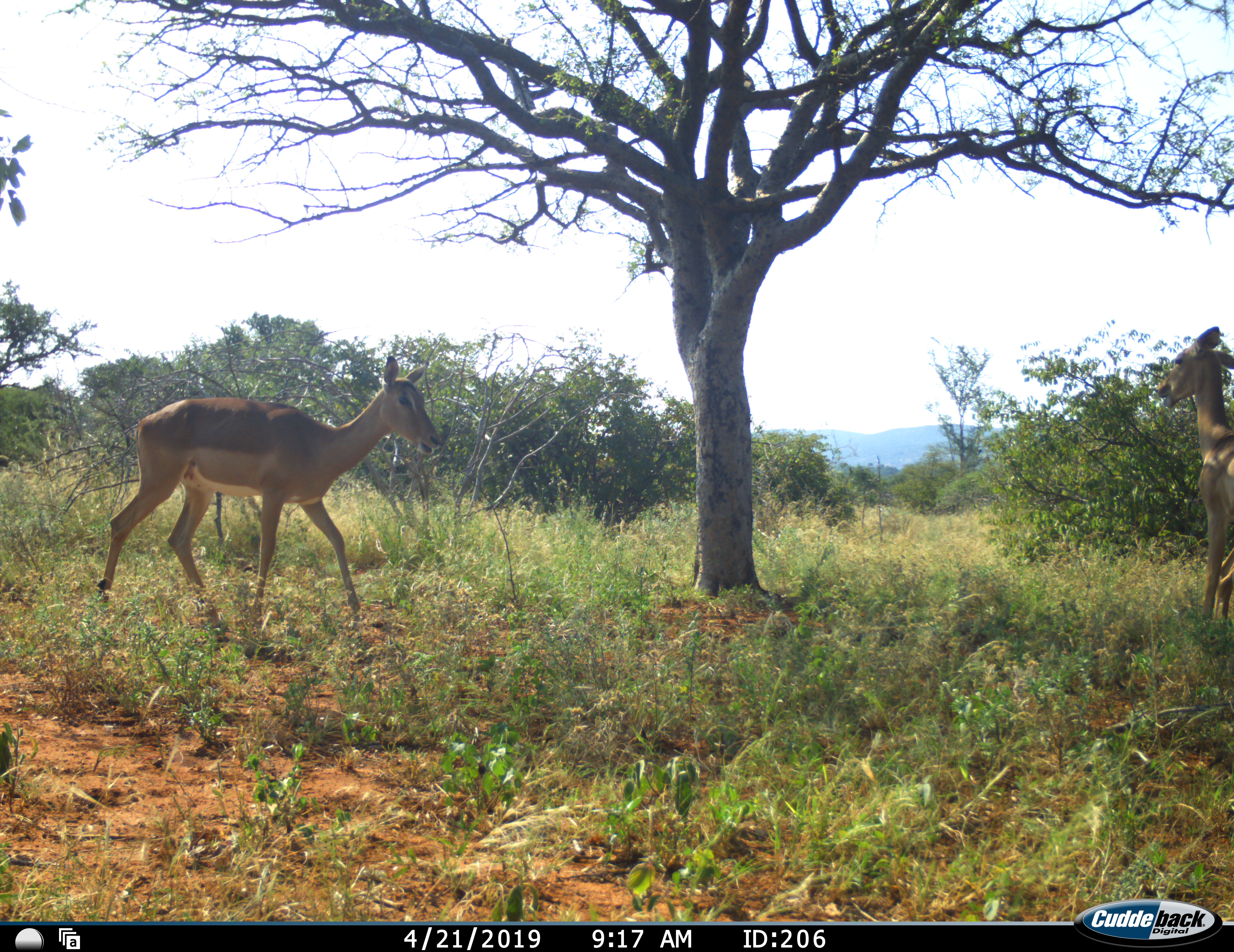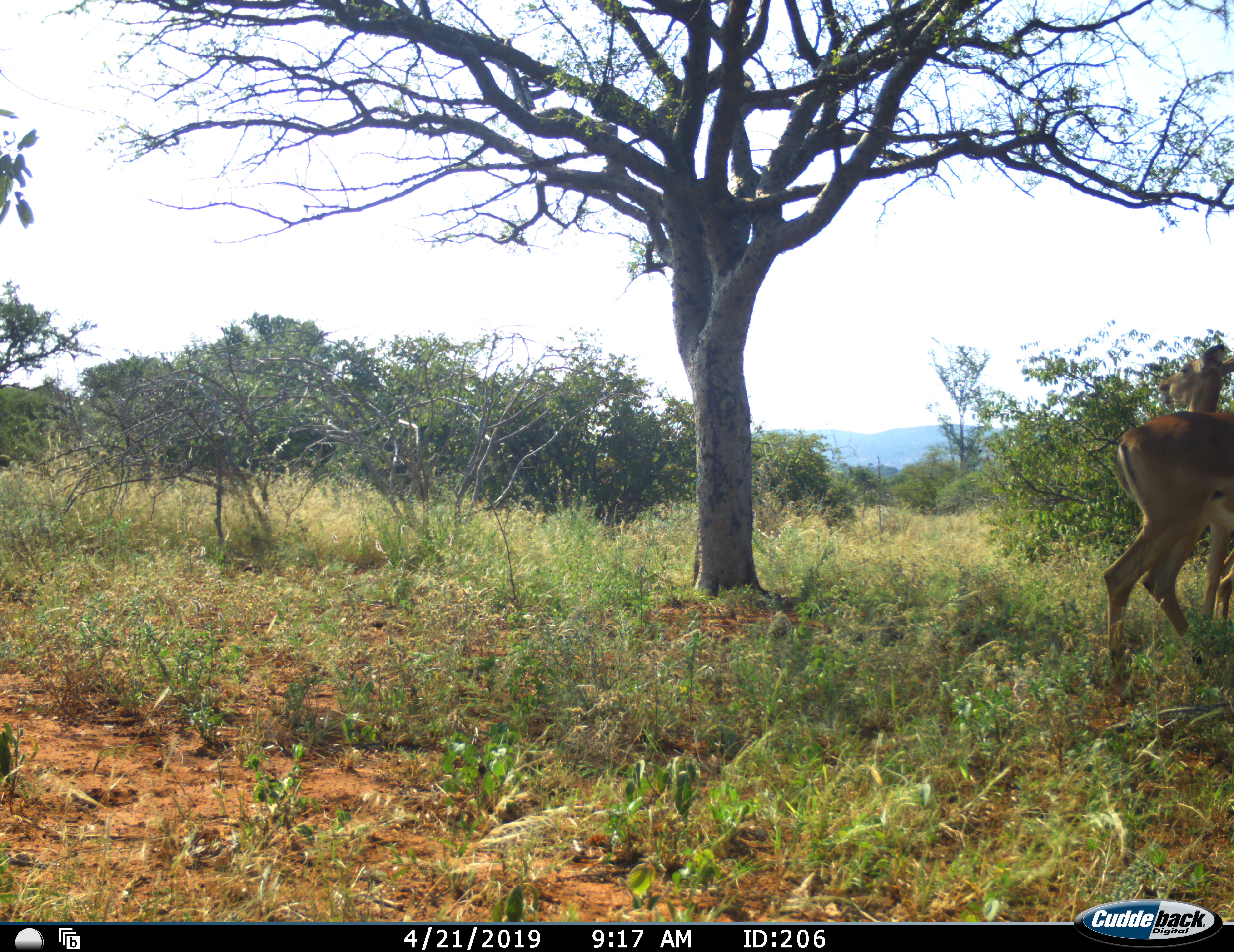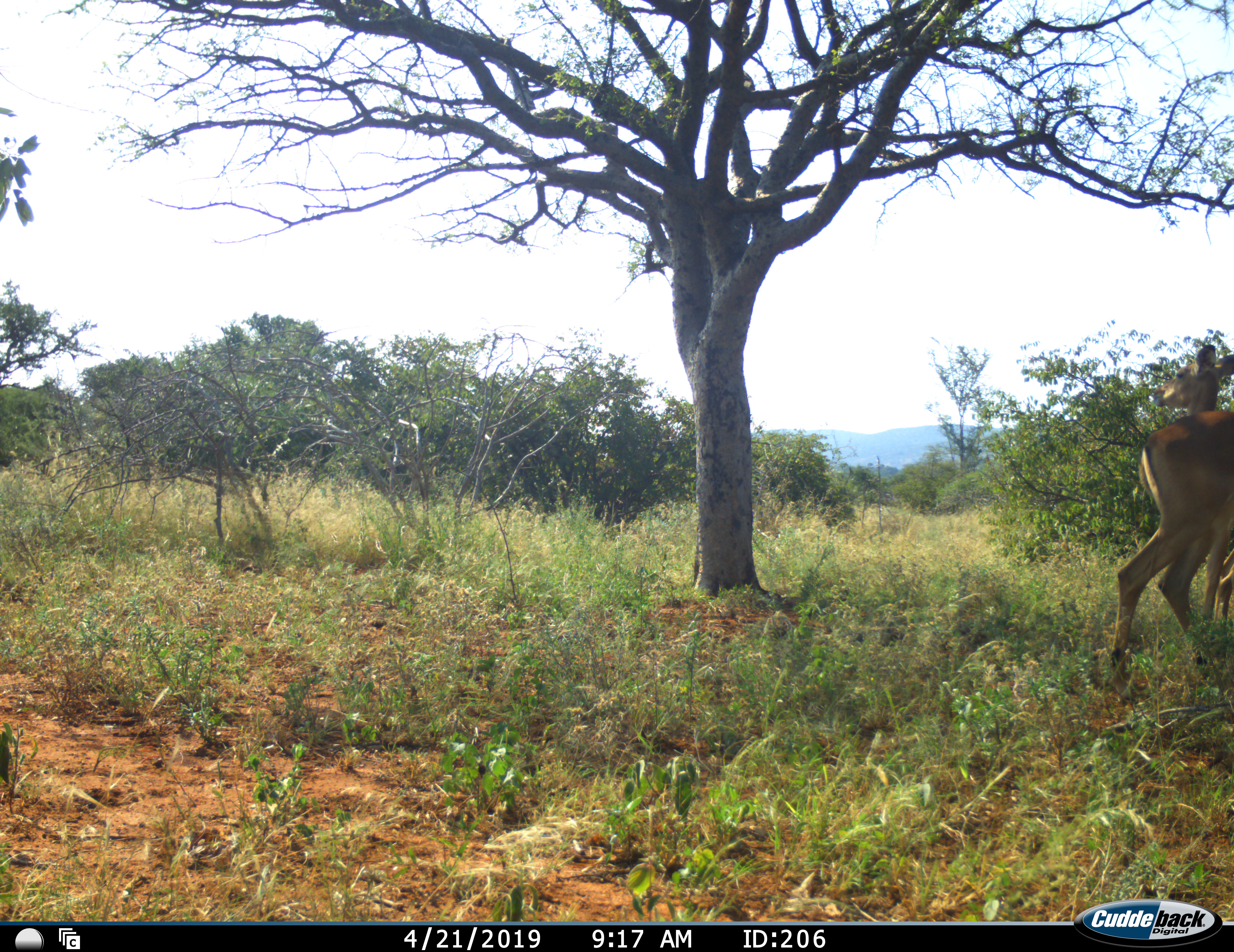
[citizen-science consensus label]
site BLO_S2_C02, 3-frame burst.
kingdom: Animalia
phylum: Chordata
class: Mammalia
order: Artiodactyla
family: Bovidae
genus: Aepyceros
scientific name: Aepyceros melampus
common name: impala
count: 2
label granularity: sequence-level